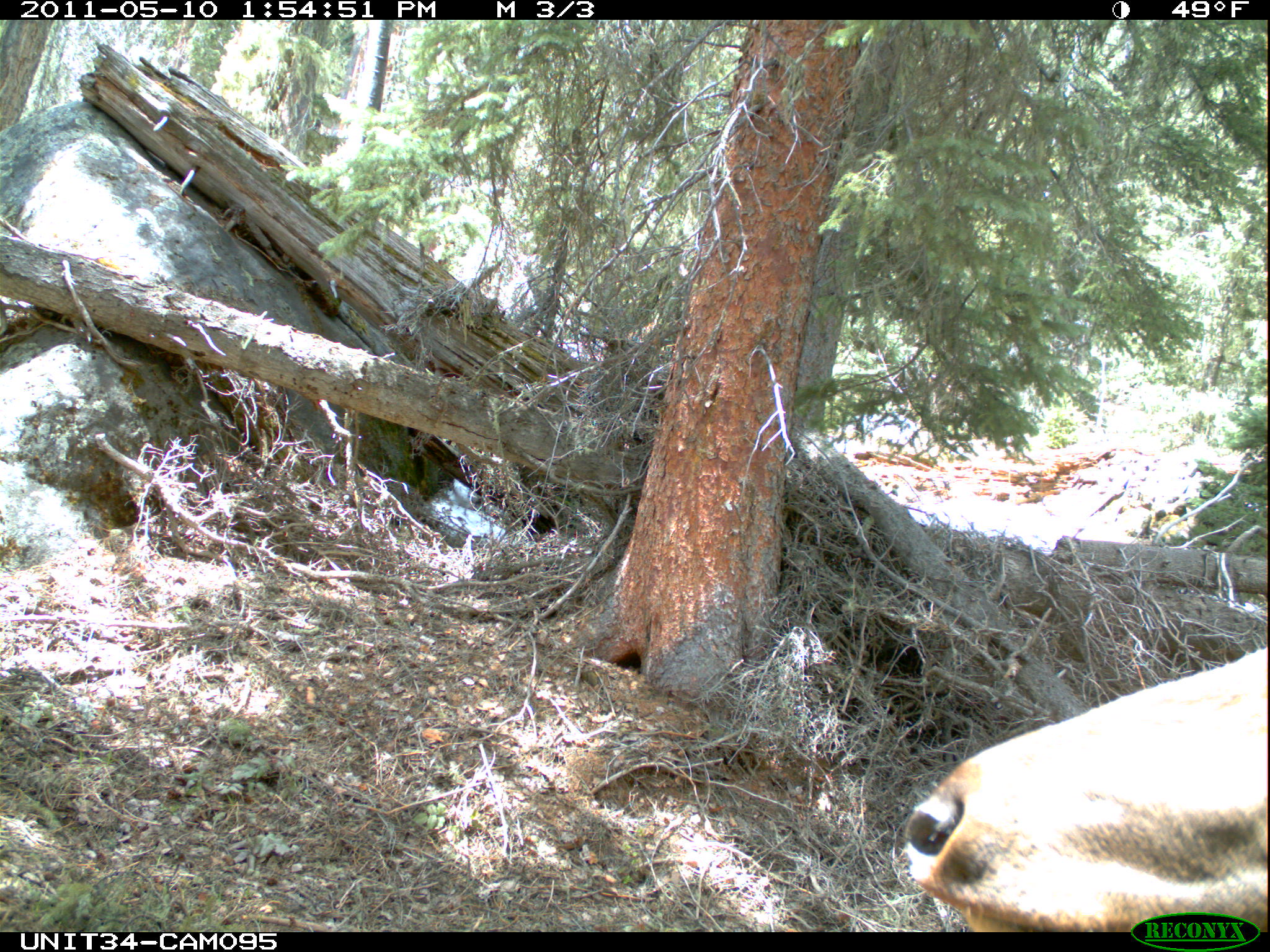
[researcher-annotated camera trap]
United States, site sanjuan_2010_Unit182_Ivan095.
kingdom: Animalia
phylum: Chordata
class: Mammalia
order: Artiodactyla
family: Cervidae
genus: Cervus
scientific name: Cervus elaphus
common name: red deer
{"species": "Cervus elaphus (red deer)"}